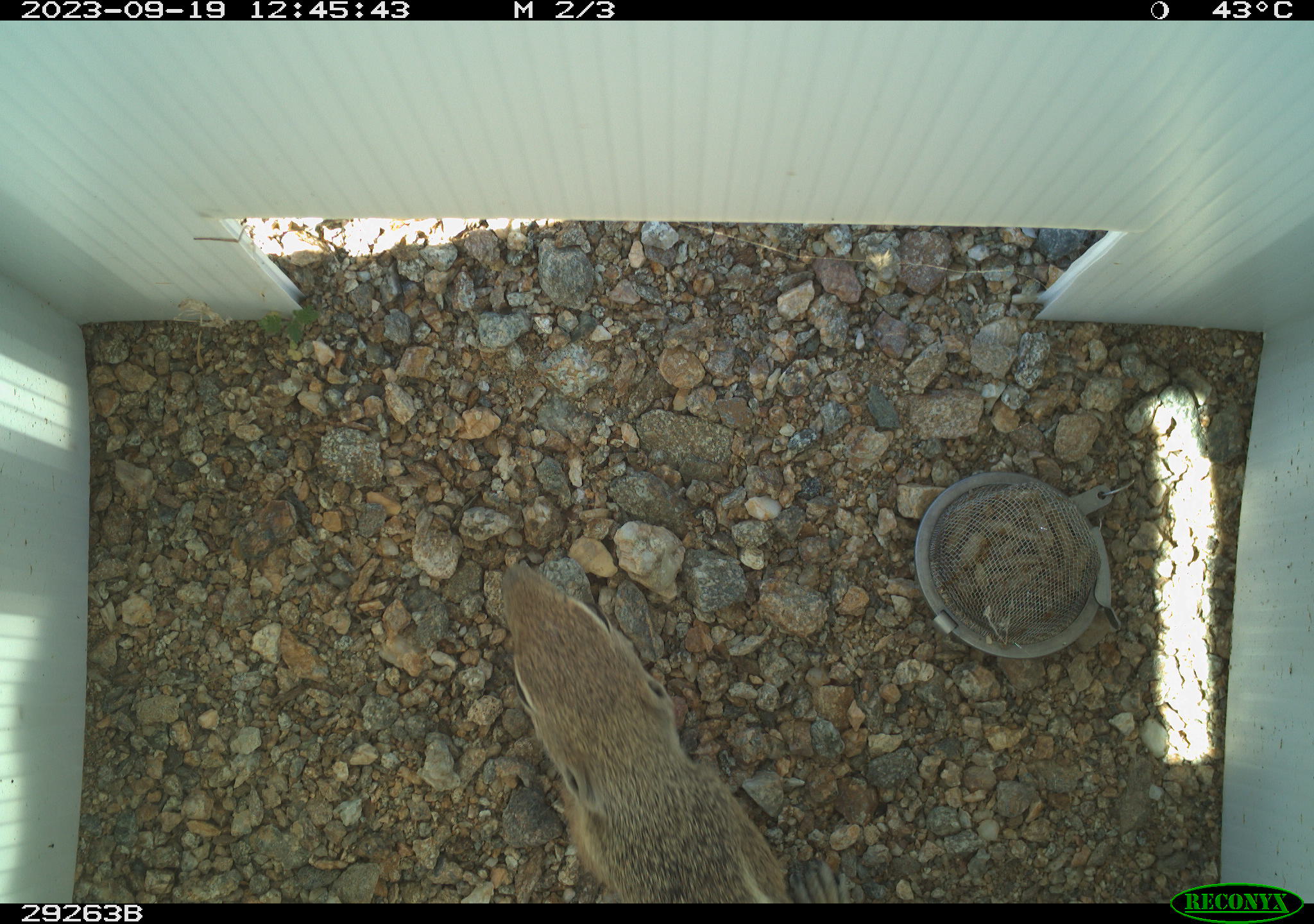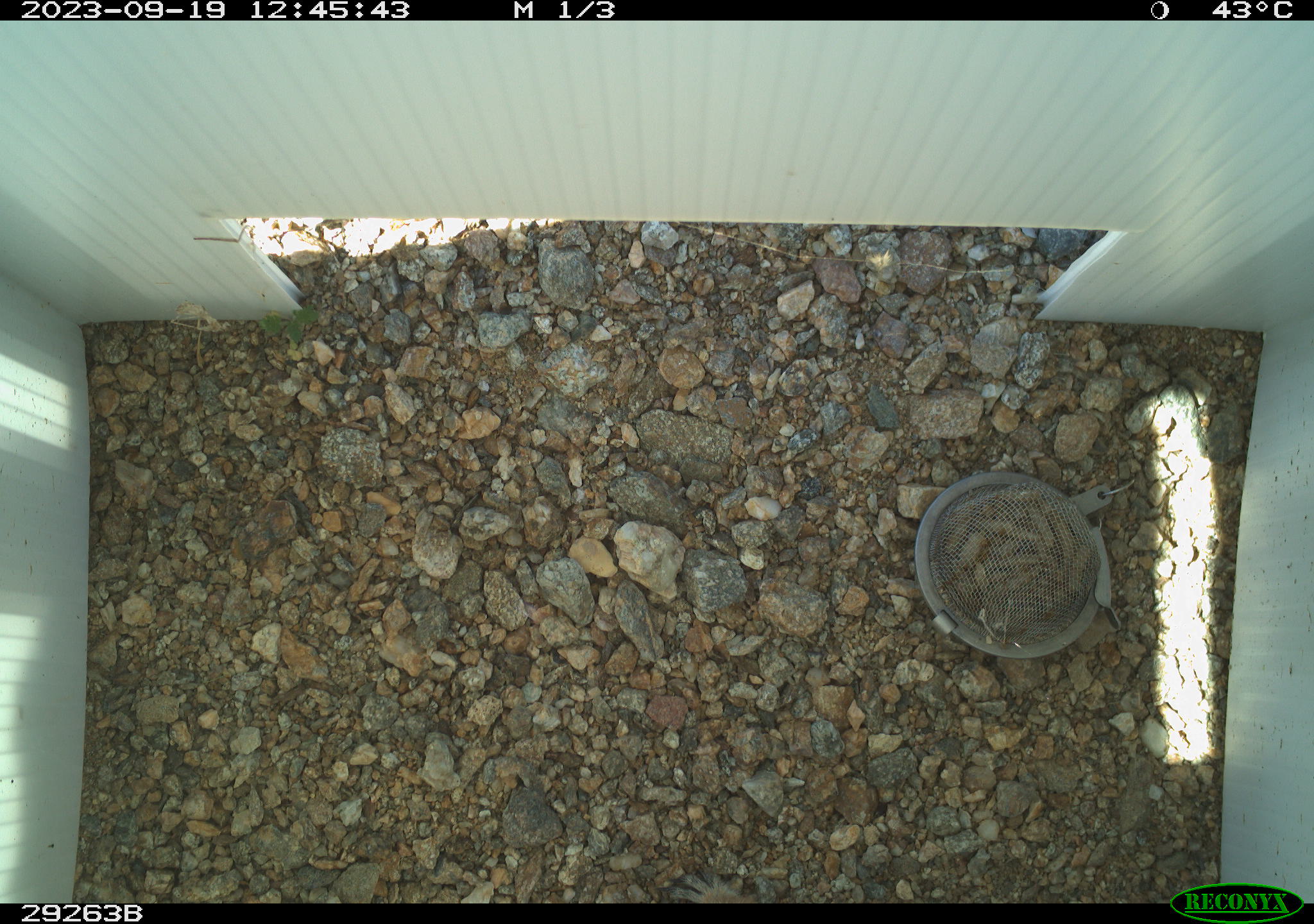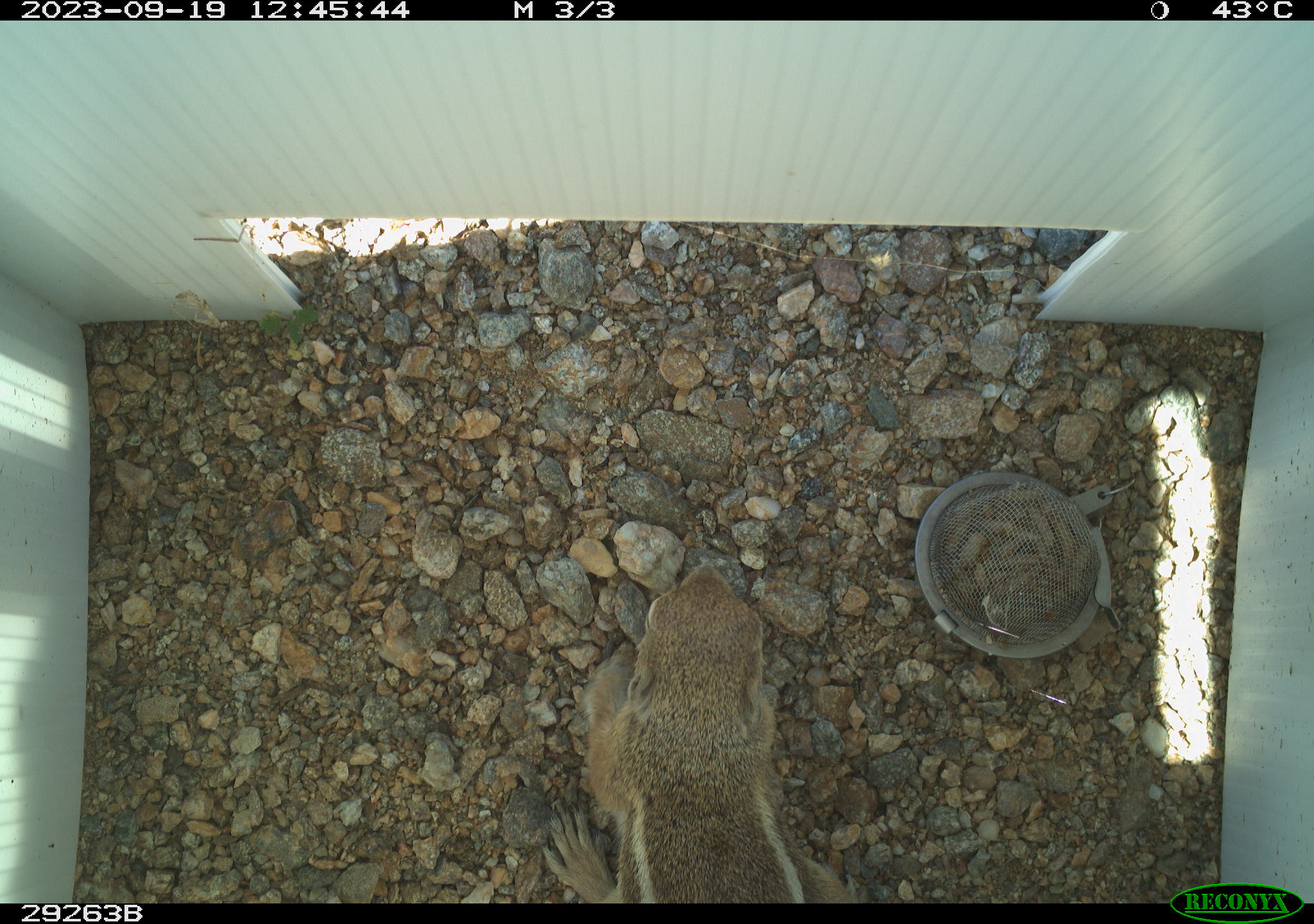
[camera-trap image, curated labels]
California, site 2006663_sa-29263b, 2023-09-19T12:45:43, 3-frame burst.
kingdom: Animalia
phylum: Chordata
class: Mammalia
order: Rodentia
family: Sciuridae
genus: Ammospermophilus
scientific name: Ammospermophilus leucurus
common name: white-tailed antelope squirrel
White-tailed antelope squirrel (Ammospermophilus leucurus).